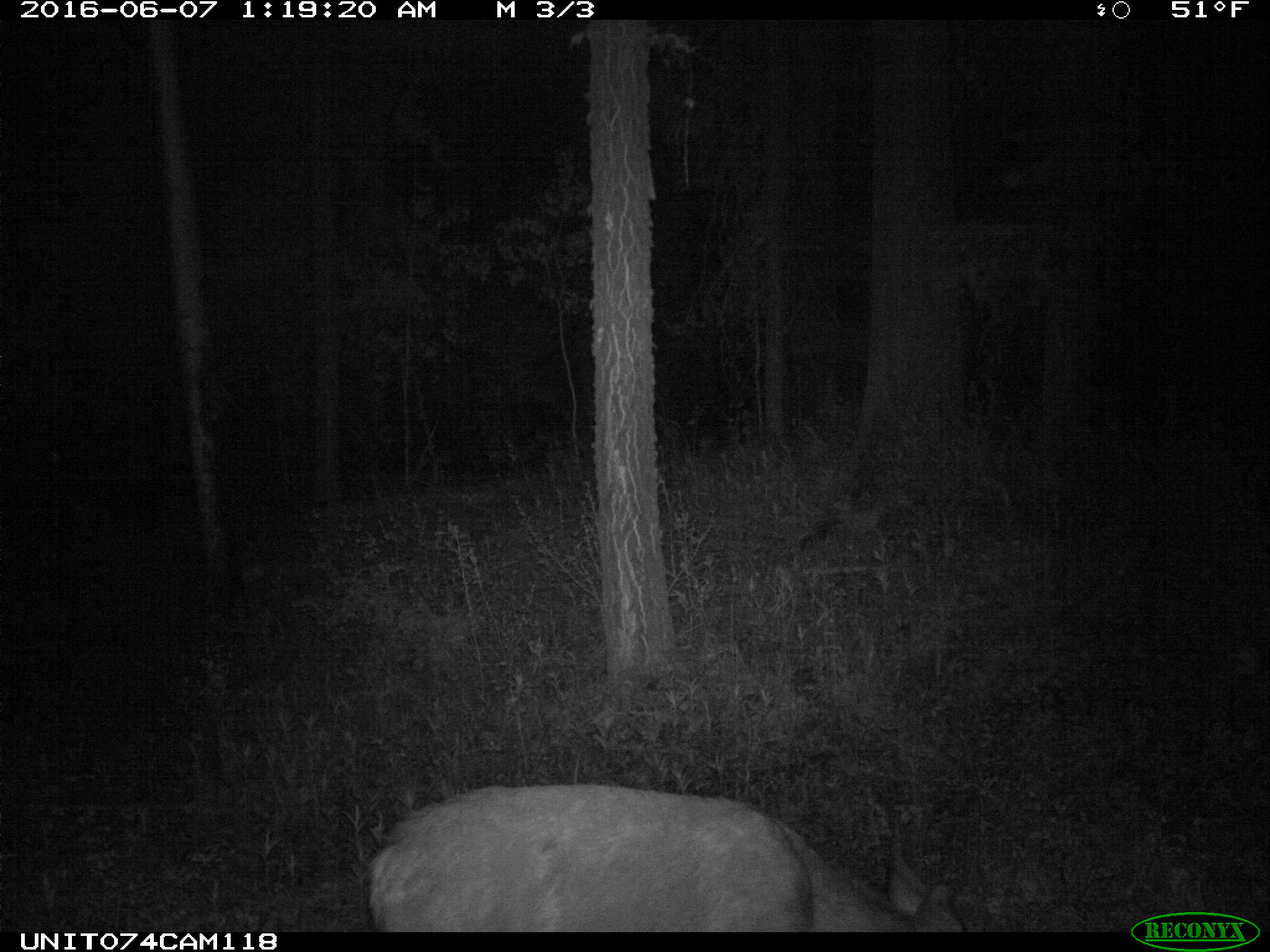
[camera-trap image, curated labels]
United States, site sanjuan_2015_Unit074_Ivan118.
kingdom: Animalia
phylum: Chordata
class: Mammalia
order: Artiodactyla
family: Cervidae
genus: Odocoileus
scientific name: Odocoileus hemionus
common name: mule deer